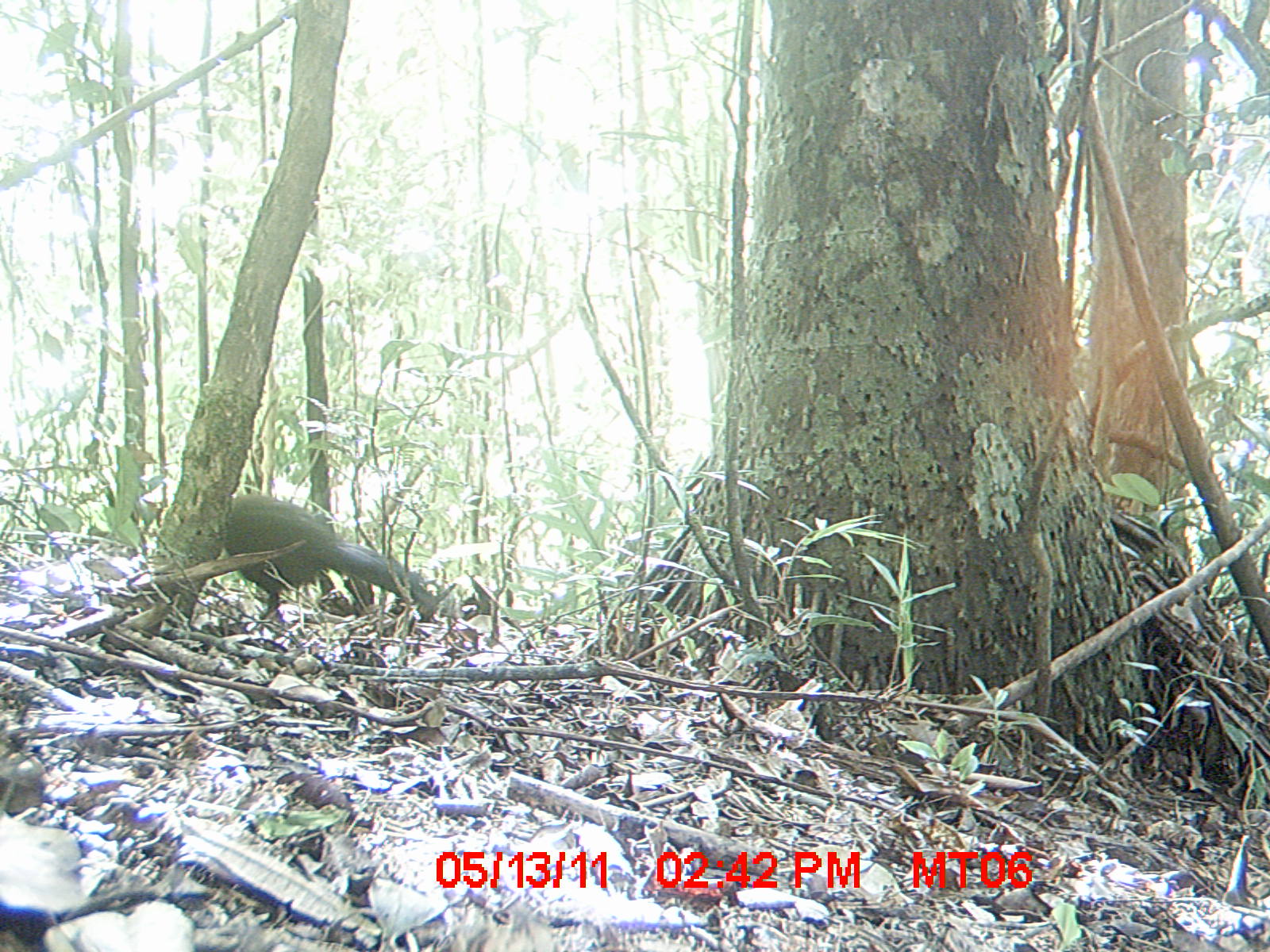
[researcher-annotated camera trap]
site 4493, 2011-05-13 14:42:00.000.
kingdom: Animalia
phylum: Chordata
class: Mammalia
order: Rodentia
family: Nesomyidae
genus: Eliurus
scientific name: Eliurus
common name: eliurus rat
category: eliurus spp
Eliurus spp (eliurus rat) (Eliurus), count 1.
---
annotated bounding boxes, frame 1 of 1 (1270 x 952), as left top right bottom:
eliurus spp: 221 491 438 622